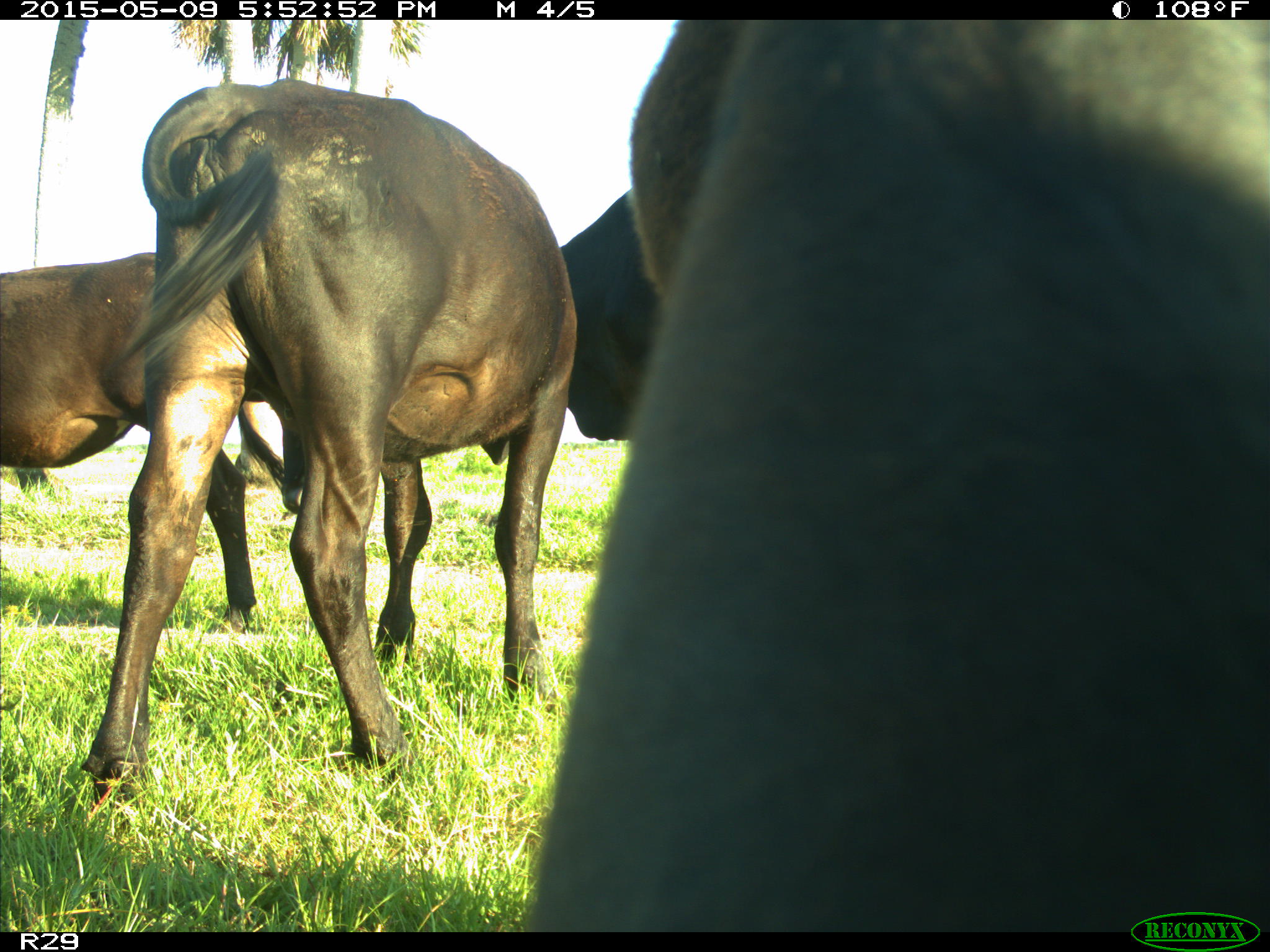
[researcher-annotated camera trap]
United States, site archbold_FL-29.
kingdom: Animalia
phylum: Chordata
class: Mammalia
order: Artiodactyla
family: Bovidae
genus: Bos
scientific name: Bos taurus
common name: domestic cow